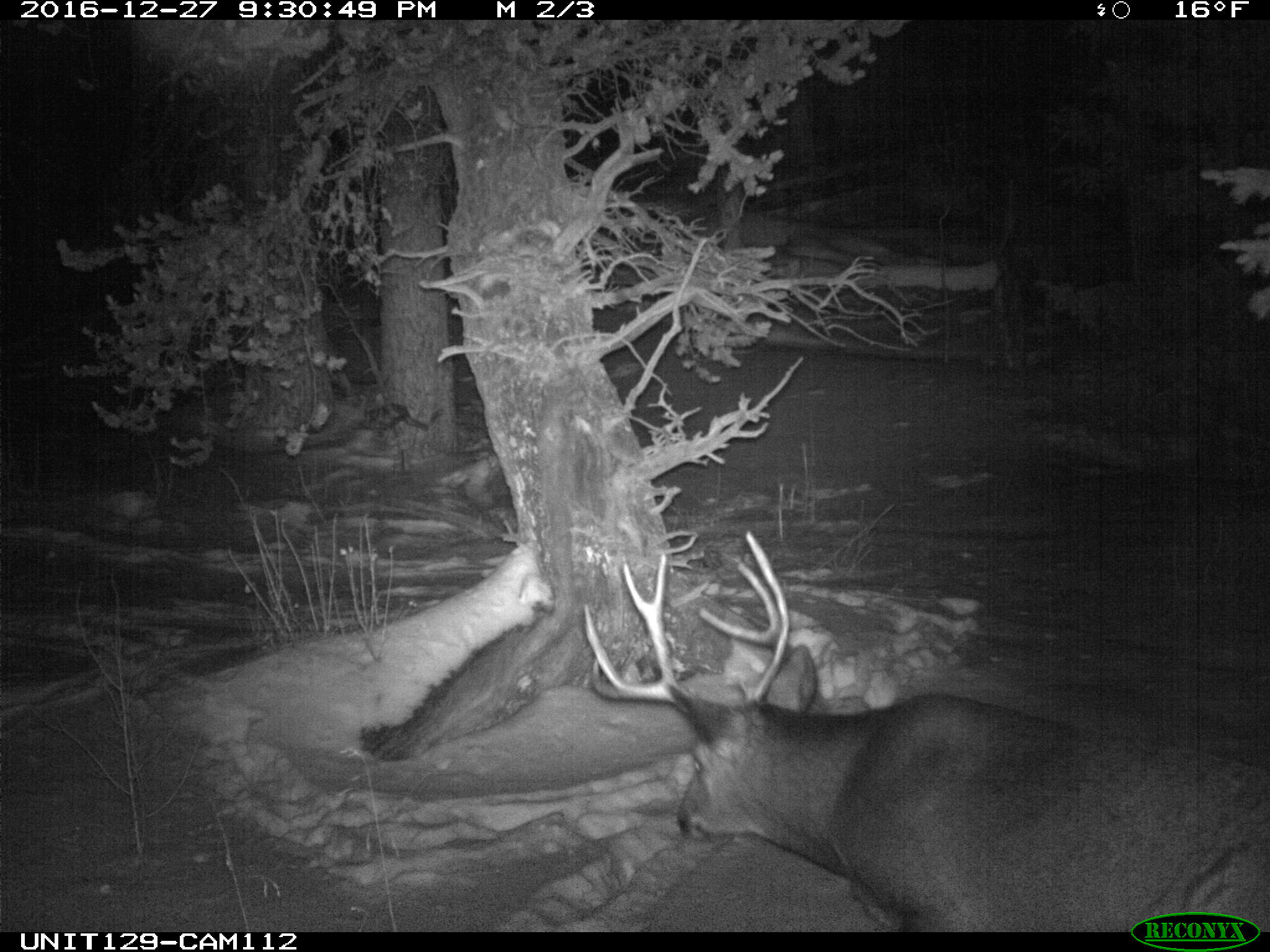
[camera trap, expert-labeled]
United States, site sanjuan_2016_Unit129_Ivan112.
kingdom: Animalia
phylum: Chordata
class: Mammalia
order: Artiodactyla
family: Cervidae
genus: Odocoileus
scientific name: Odocoileus hemionus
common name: mule deer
Odocoileus hemionus (mule deer).